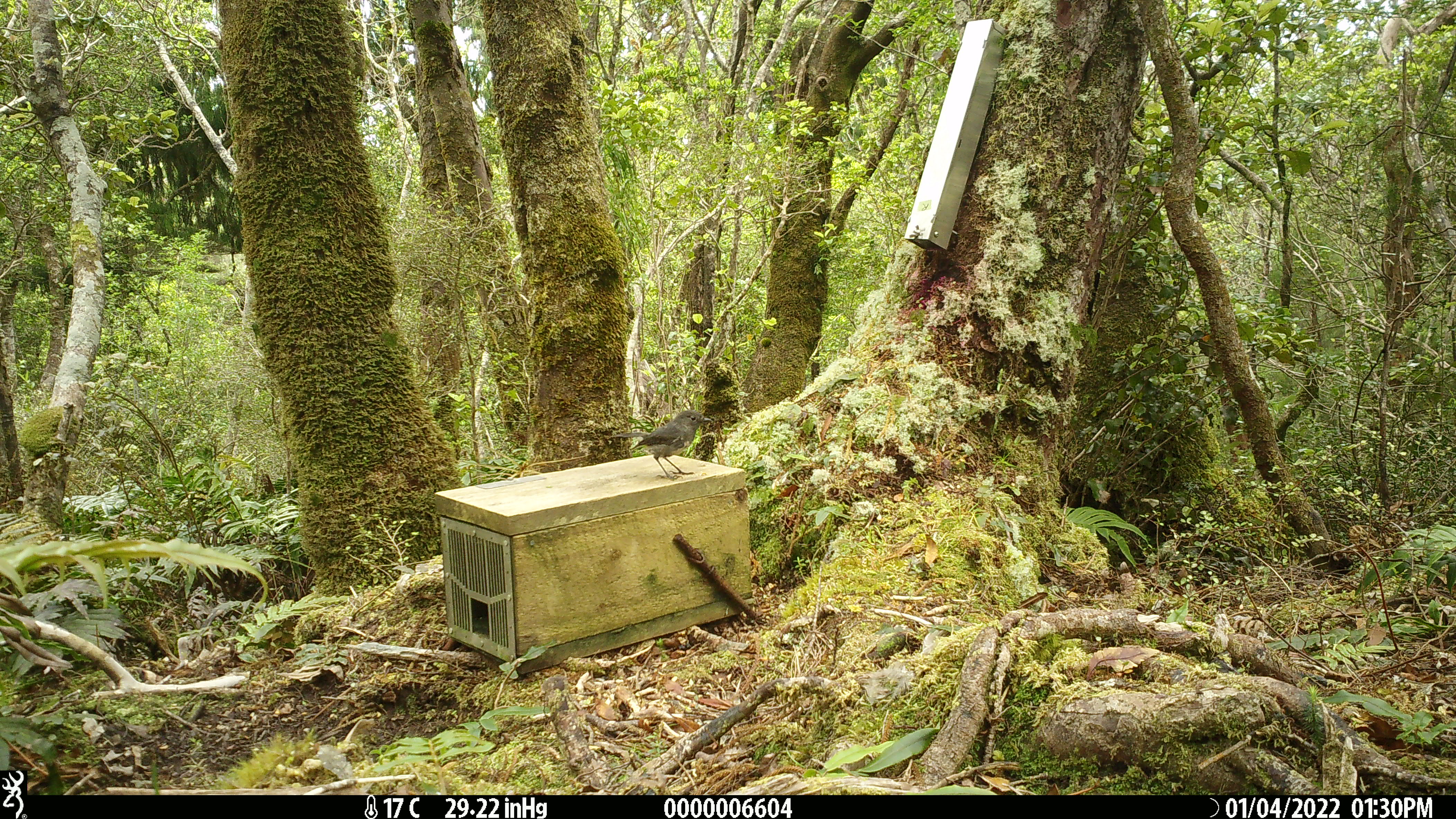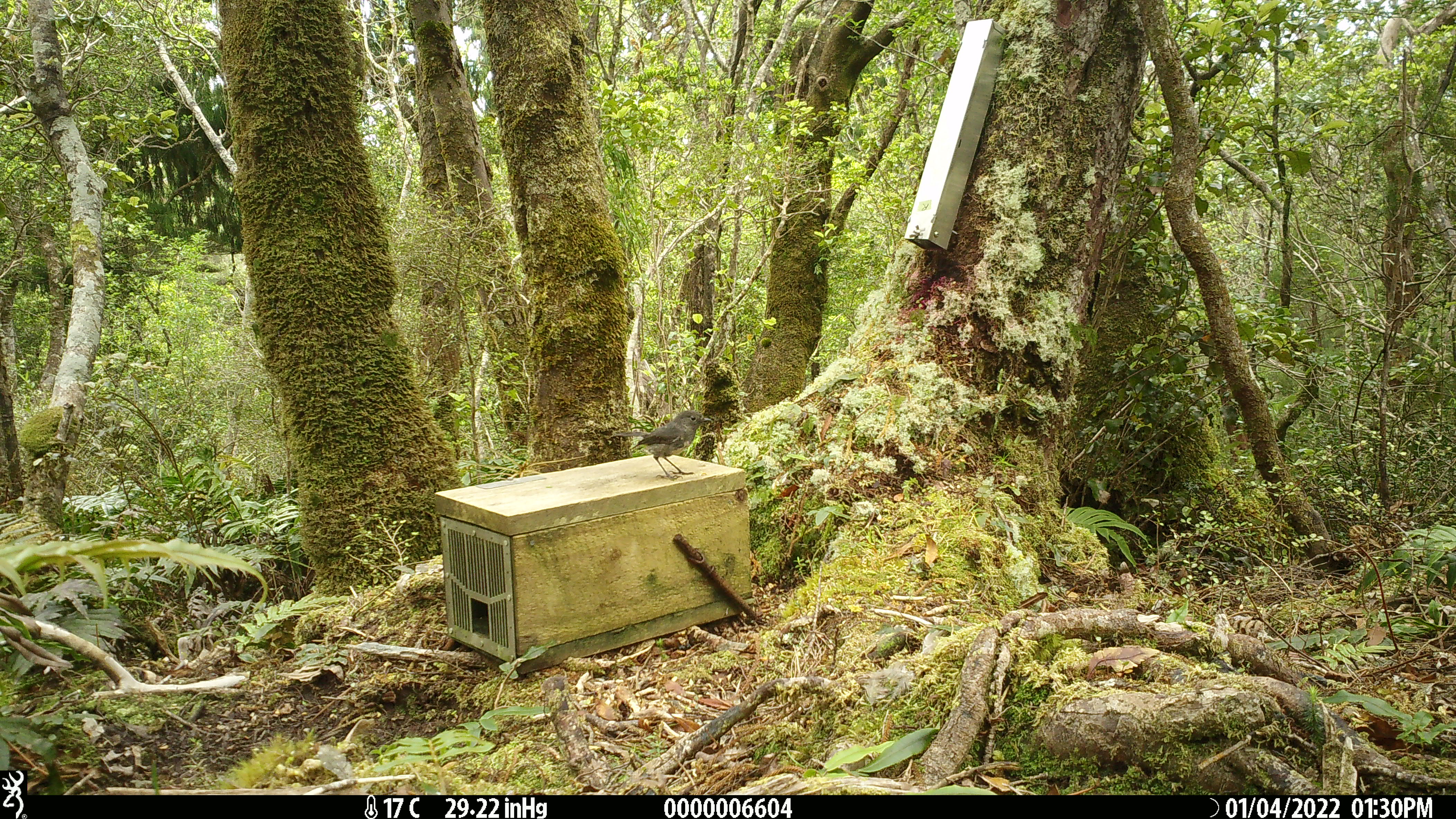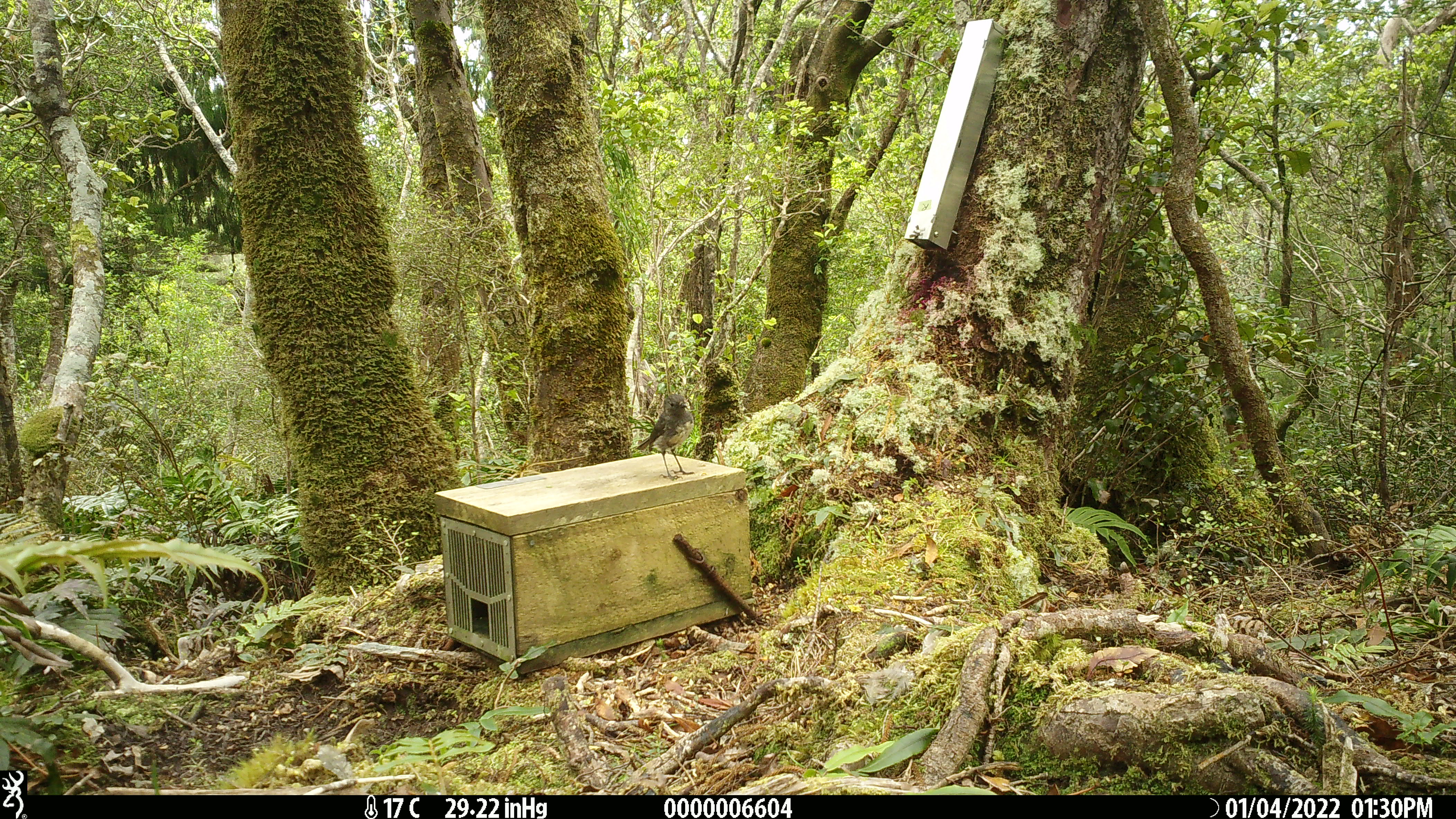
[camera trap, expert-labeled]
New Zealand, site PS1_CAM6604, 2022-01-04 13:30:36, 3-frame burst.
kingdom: Animalia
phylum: Chordata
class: Aves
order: Passeriformes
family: Petroicidae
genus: Petroica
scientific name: Petroica australis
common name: new zealand robin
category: robin